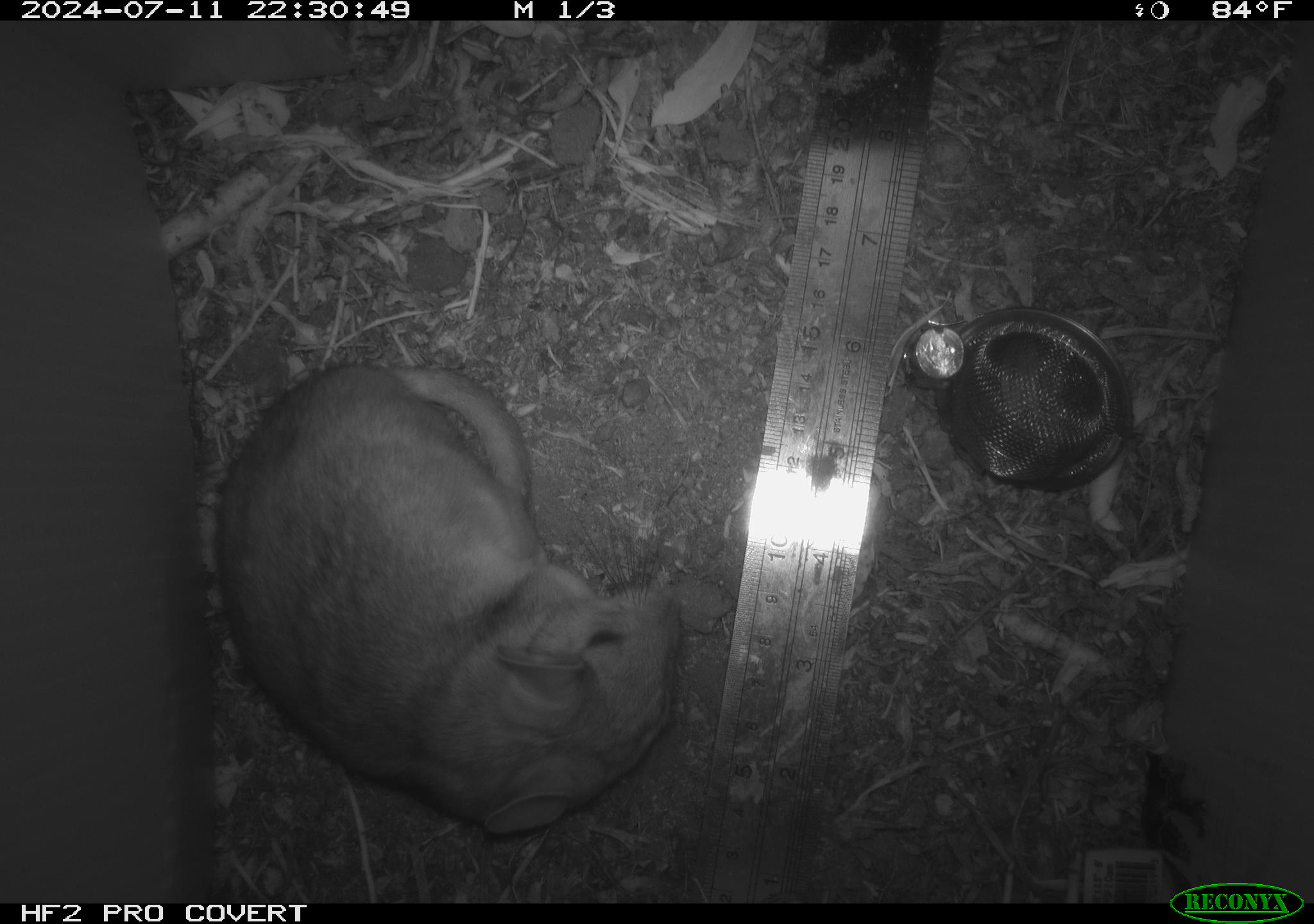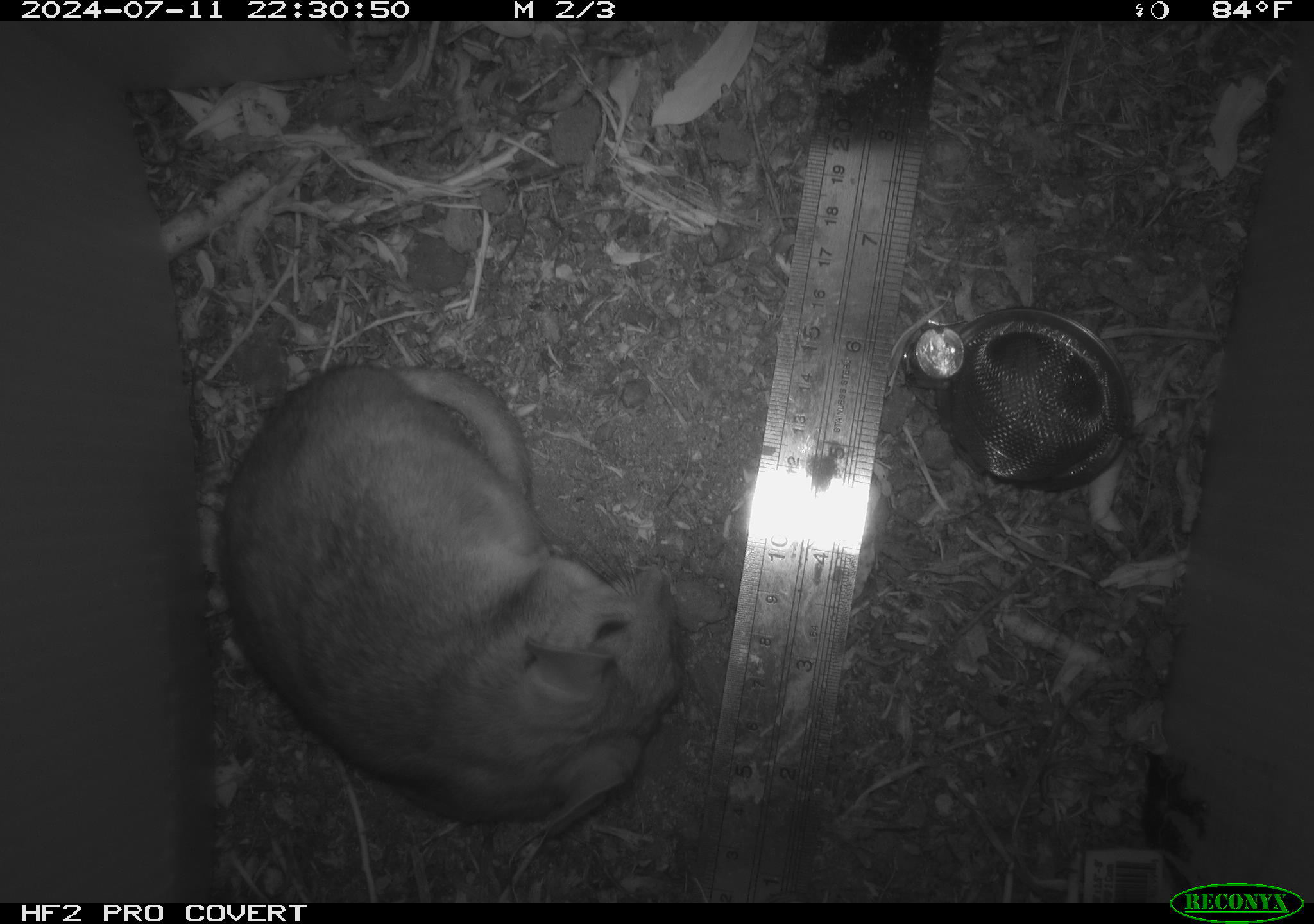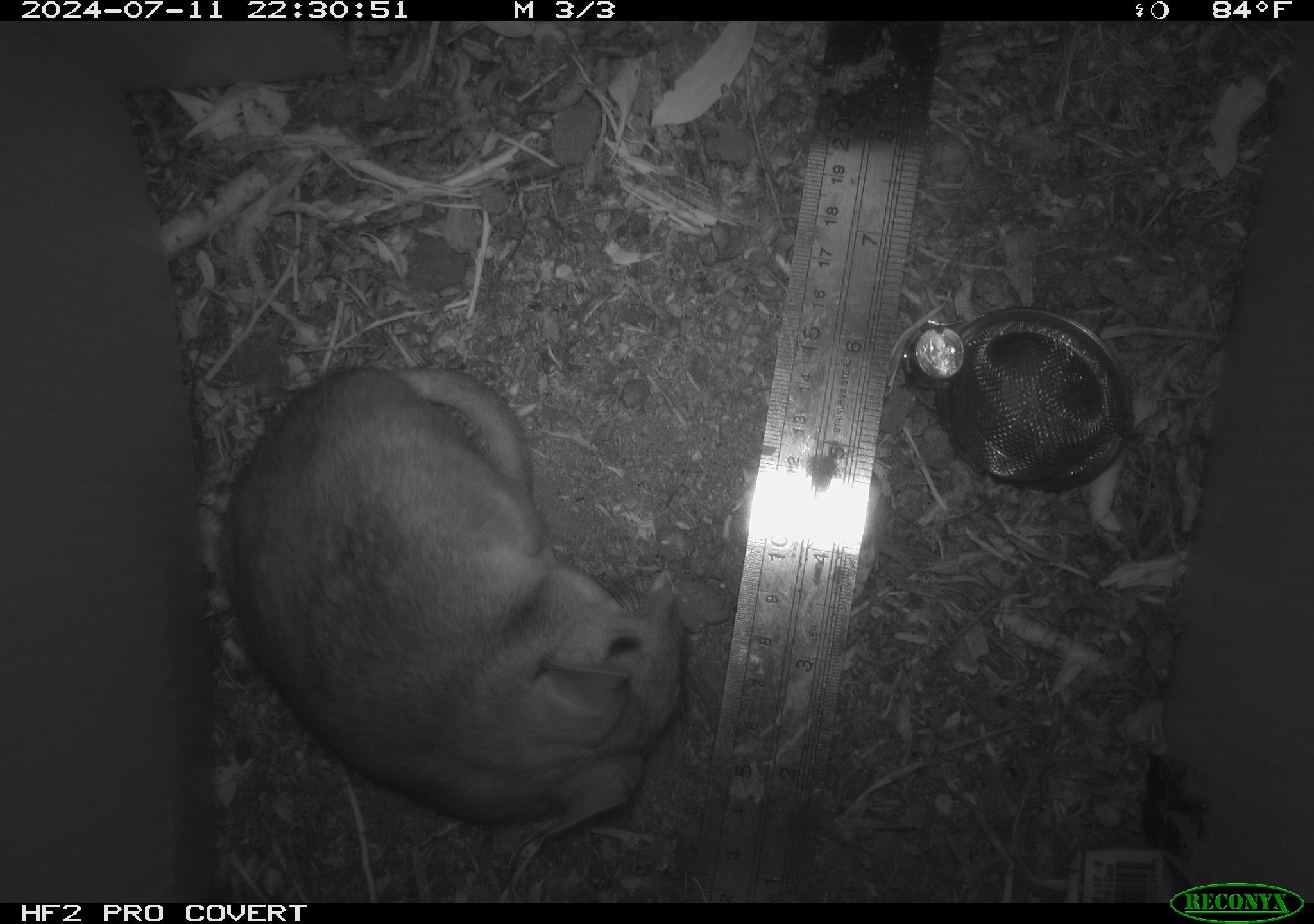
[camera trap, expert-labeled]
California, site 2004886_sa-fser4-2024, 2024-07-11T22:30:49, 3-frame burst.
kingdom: Animalia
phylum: Chordata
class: Mammalia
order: Rodentia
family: Sciuridae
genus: Neotamias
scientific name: Neotamias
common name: western chipmunks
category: neotamias species